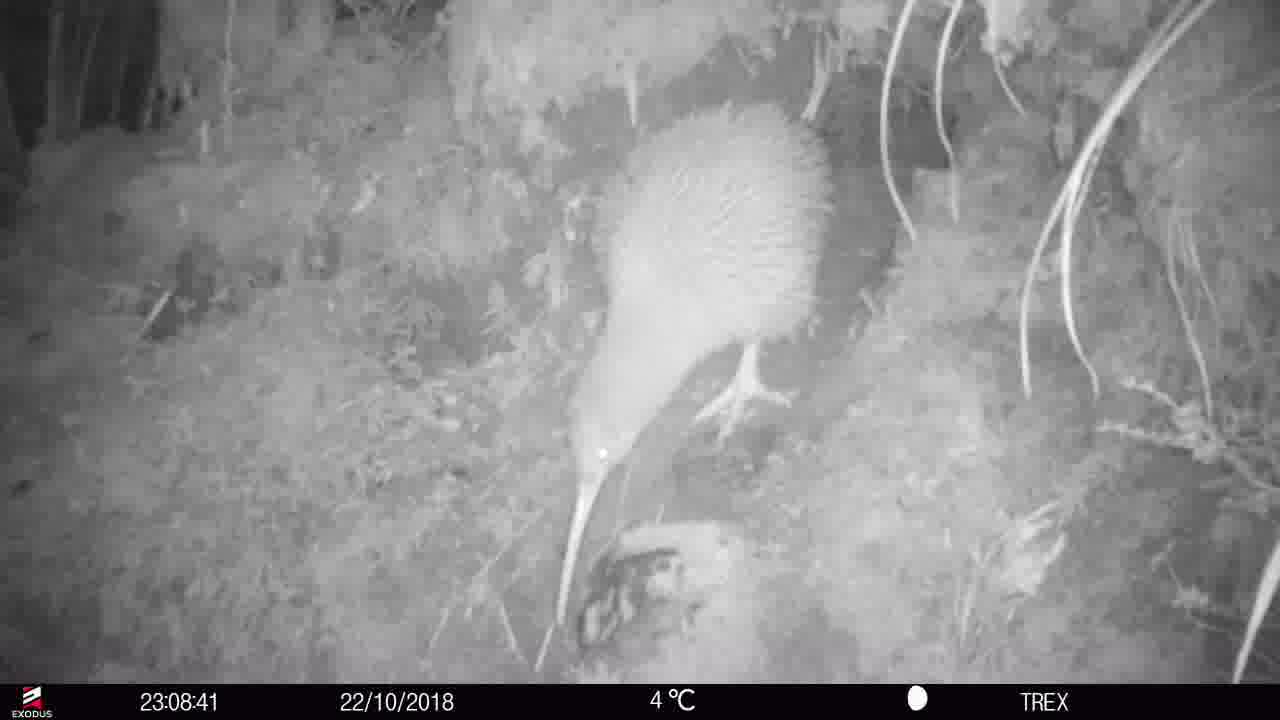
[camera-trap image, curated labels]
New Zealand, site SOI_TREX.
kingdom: Animalia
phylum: Chordata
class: Aves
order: Apterygiformes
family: Apterygidae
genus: Apteryx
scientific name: Apteryx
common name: kiwi